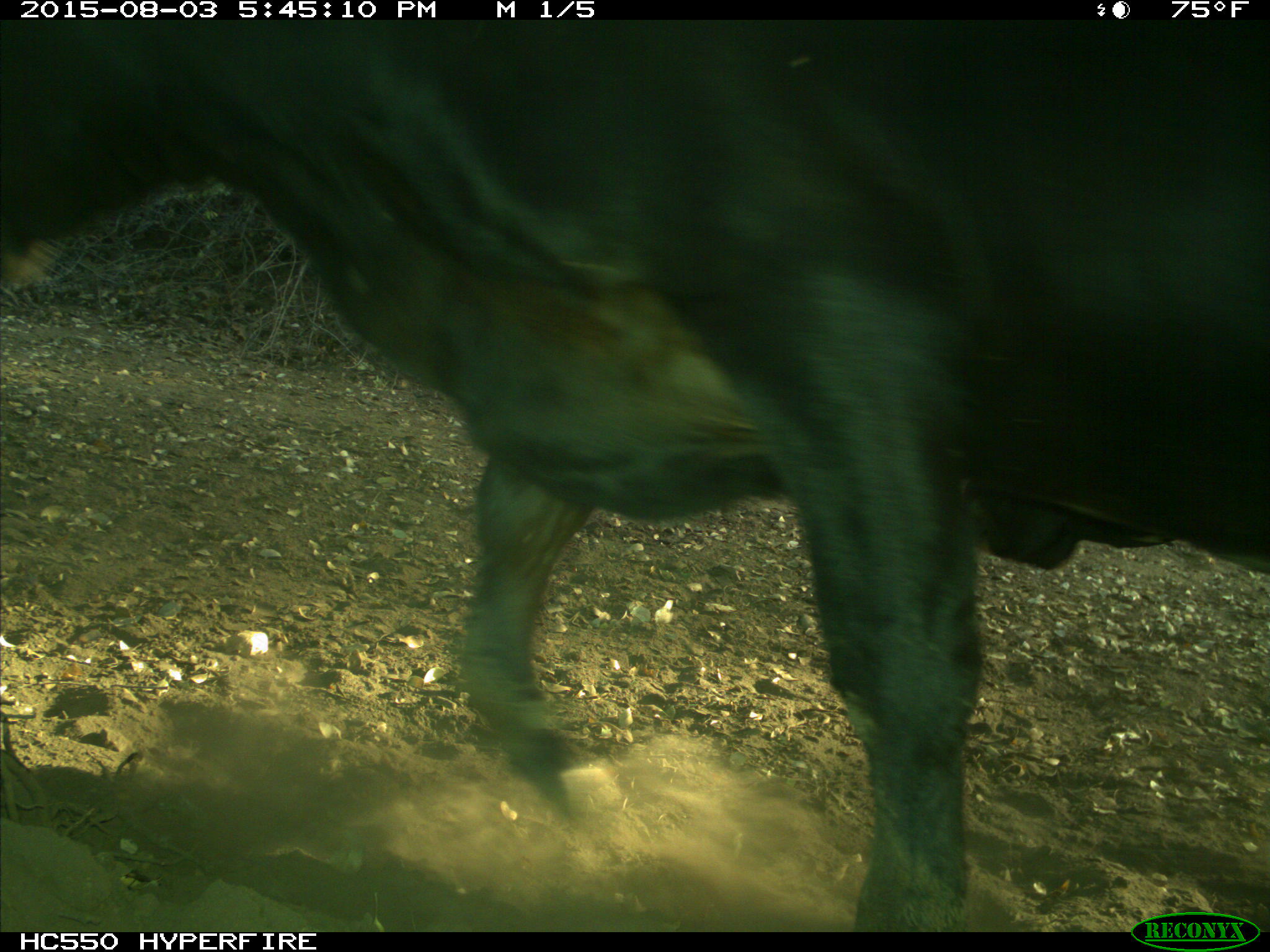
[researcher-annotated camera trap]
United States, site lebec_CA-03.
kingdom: Animalia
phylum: Chordata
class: Mammalia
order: Artiodactyla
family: Bovidae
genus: Bos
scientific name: Bos taurus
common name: domestic cow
Bos taurus (domestic cow).